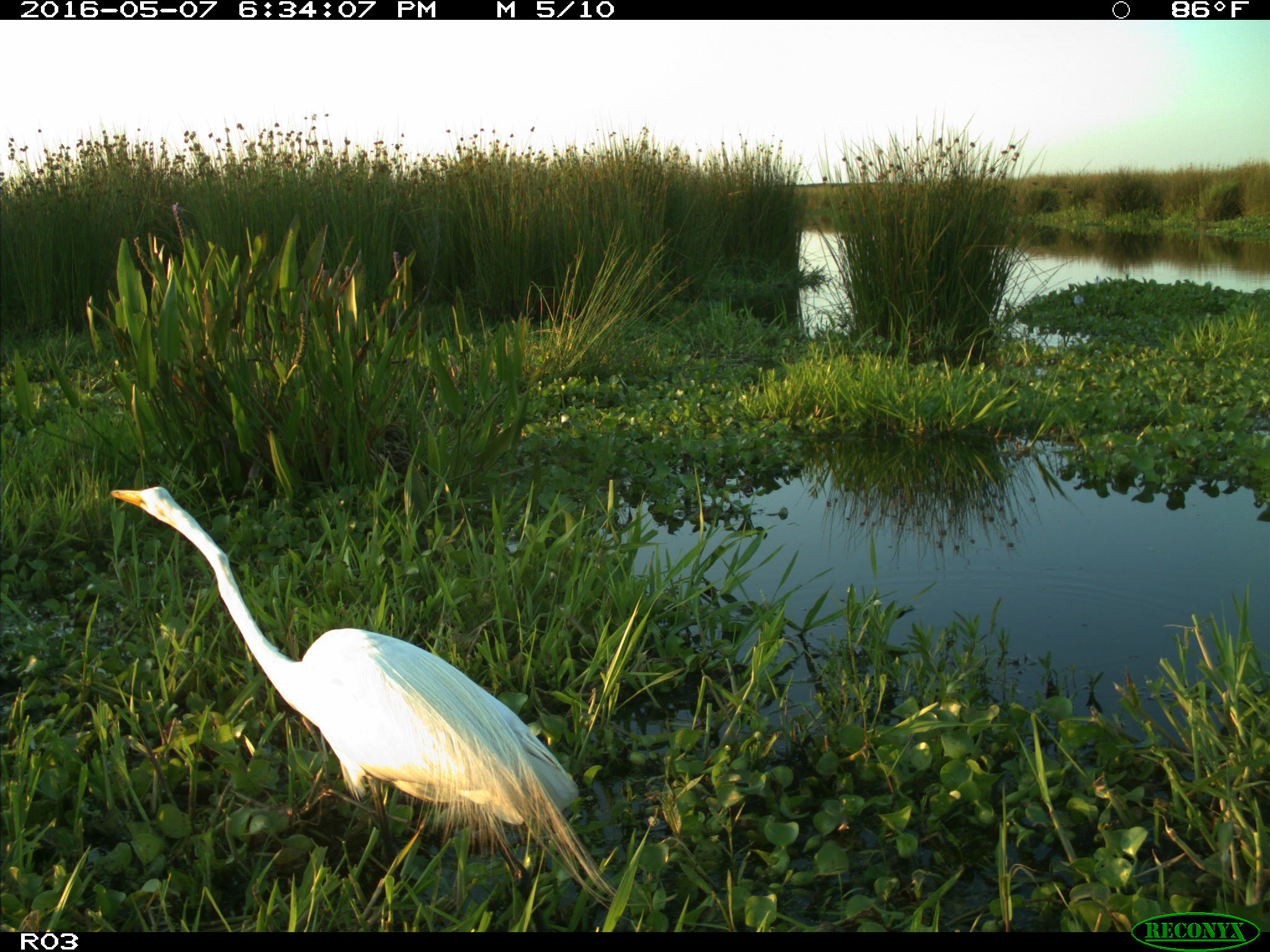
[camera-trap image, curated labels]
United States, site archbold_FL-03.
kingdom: Animalia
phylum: Chordata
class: Aves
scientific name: Aves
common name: birds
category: unidentified bird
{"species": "unidentified bird (birds) (Aves)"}